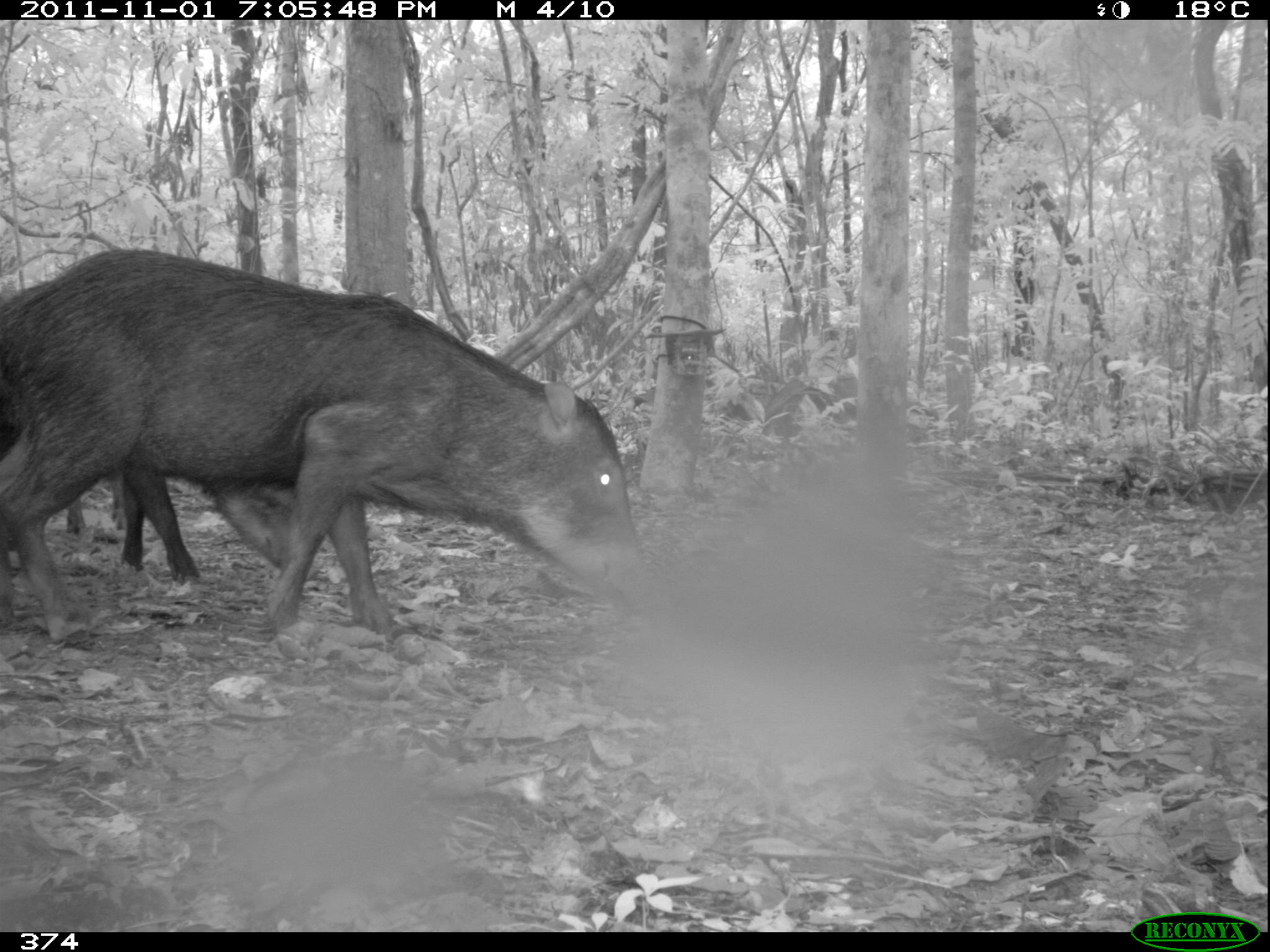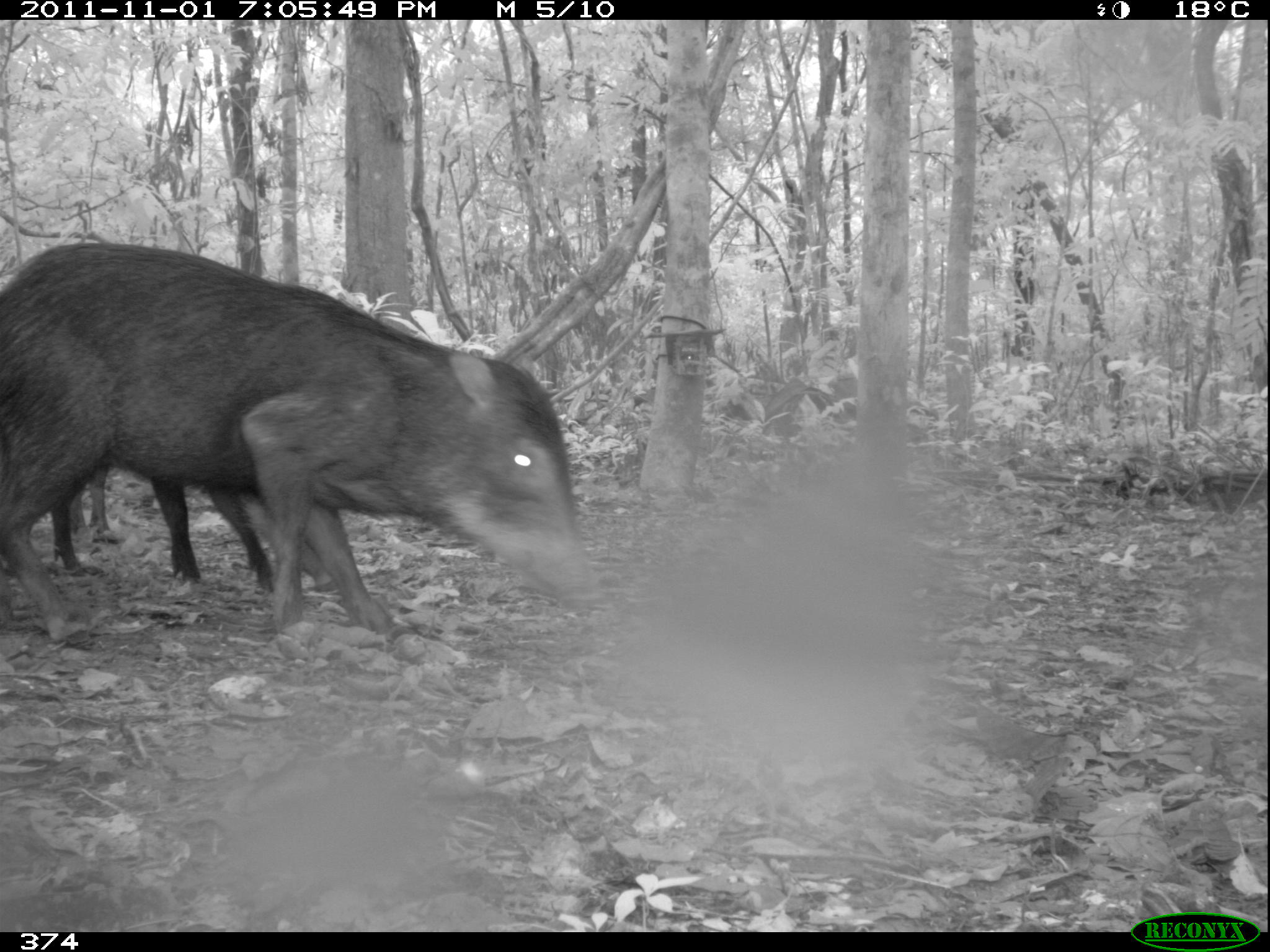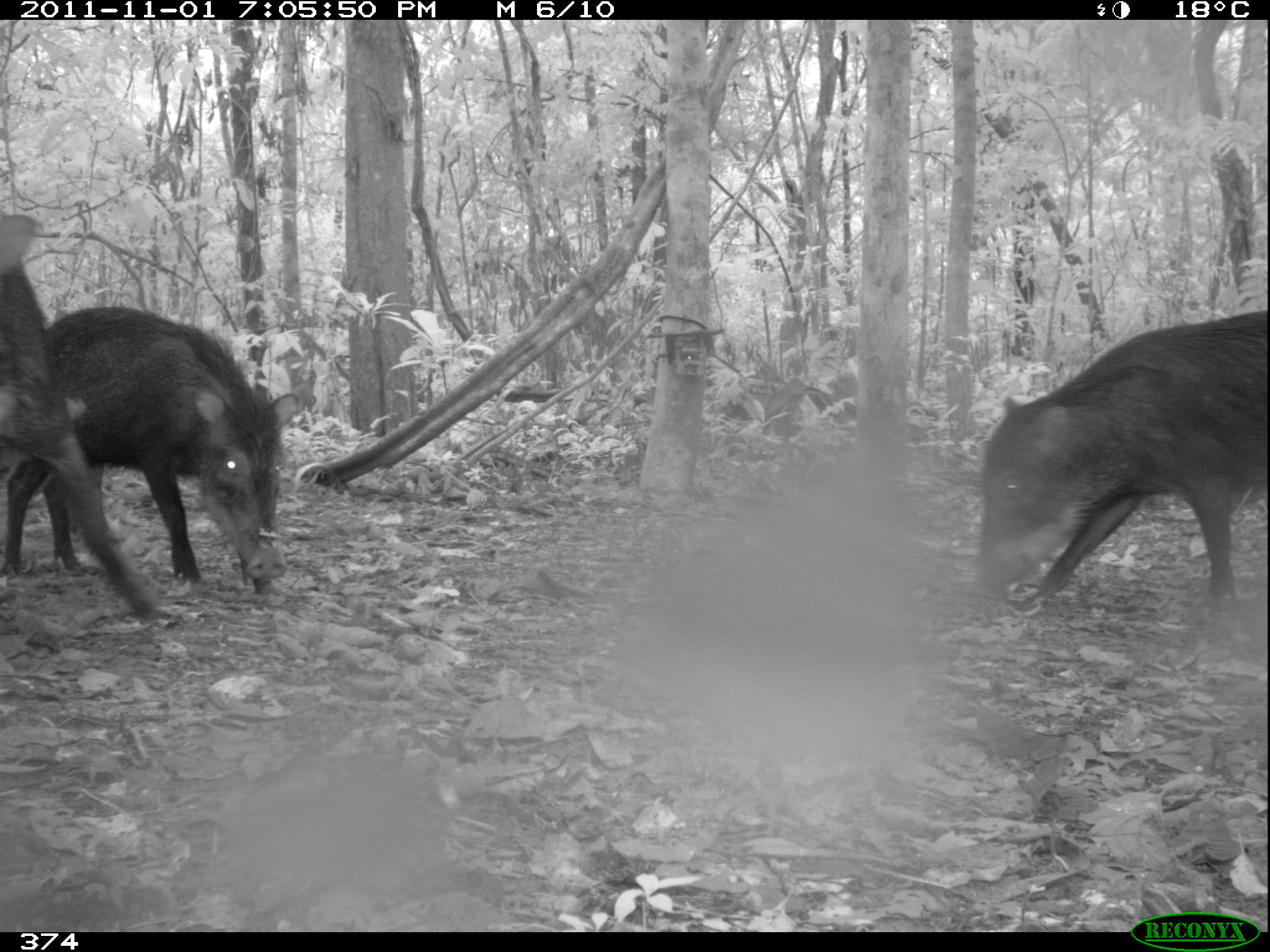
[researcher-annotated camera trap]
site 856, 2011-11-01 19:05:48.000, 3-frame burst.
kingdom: Animalia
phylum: Chordata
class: Mammalia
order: Artiodactyla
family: Tayassuidae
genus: Tayassu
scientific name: Tayassu pecari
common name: white-lipped peccary